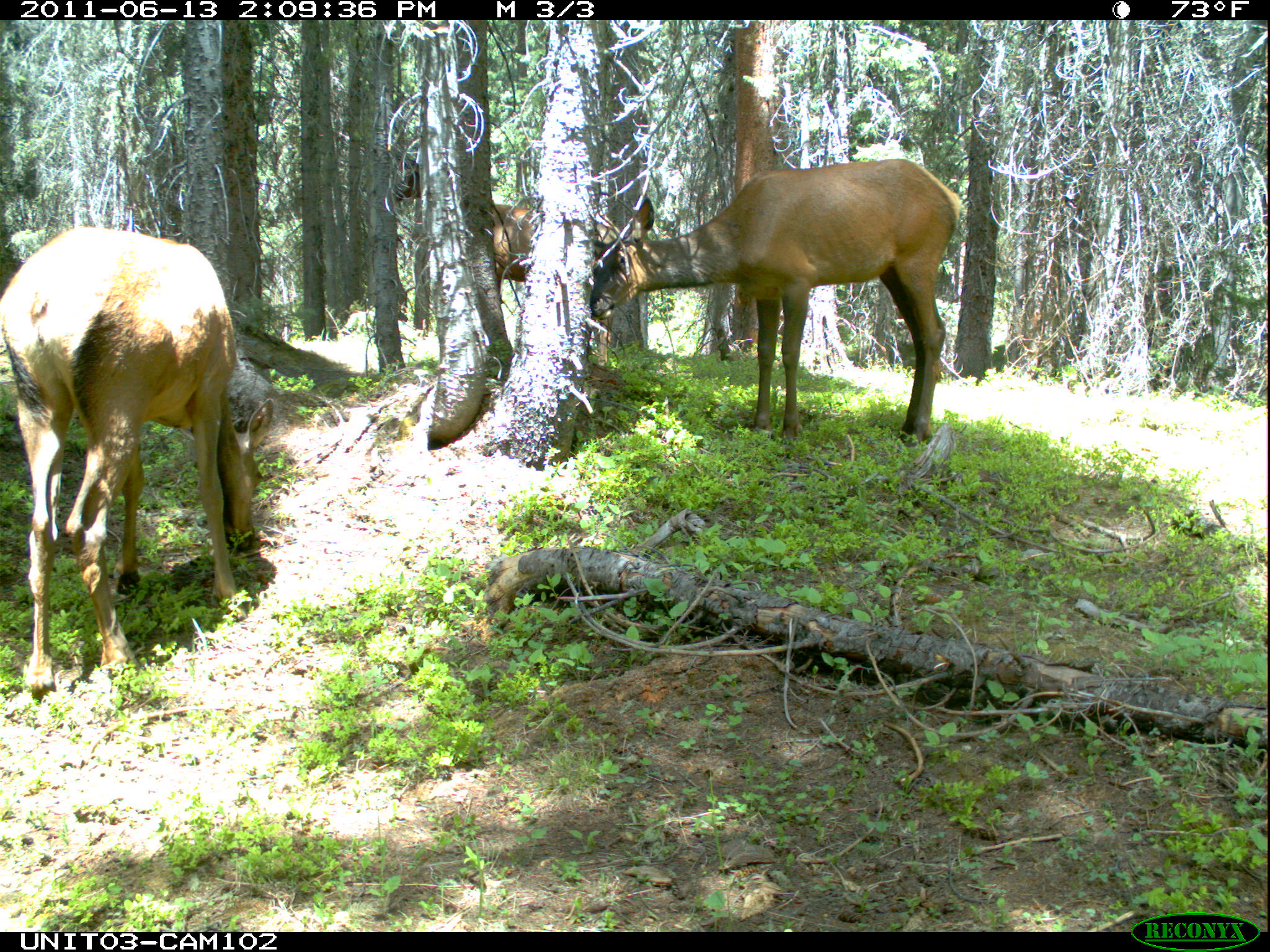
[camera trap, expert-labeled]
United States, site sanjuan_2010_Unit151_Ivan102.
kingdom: Animalia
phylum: Chordata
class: Mammalia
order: Artiodactyla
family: Cervidae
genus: Cervus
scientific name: Cervus elaphus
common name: red deer